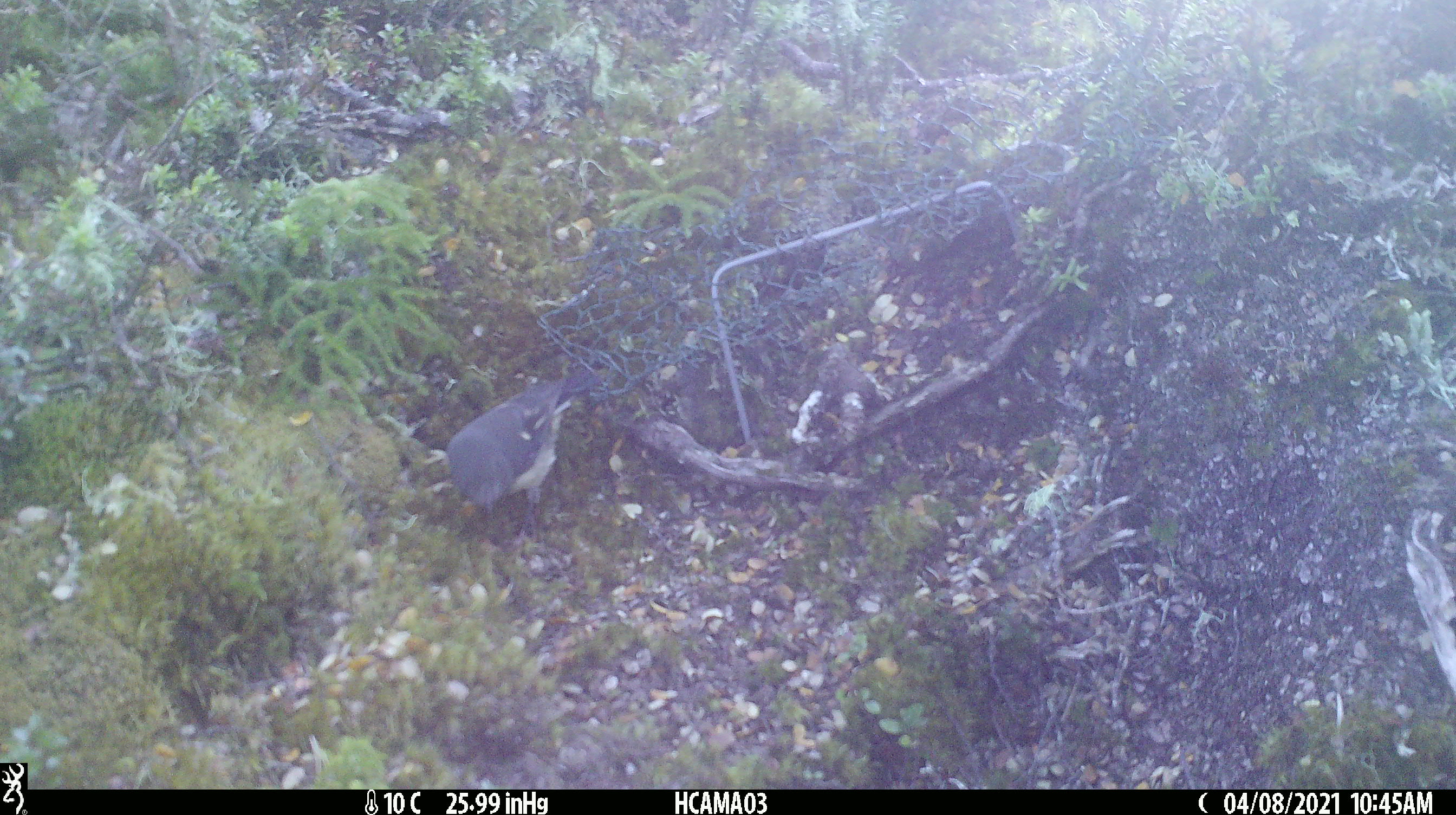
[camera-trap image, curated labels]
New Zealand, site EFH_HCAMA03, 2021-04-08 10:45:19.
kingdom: Animalia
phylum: Chordata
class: Aves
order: Passeriformes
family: Petroicidae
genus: Petroica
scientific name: Petroica macrocephala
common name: tomtit